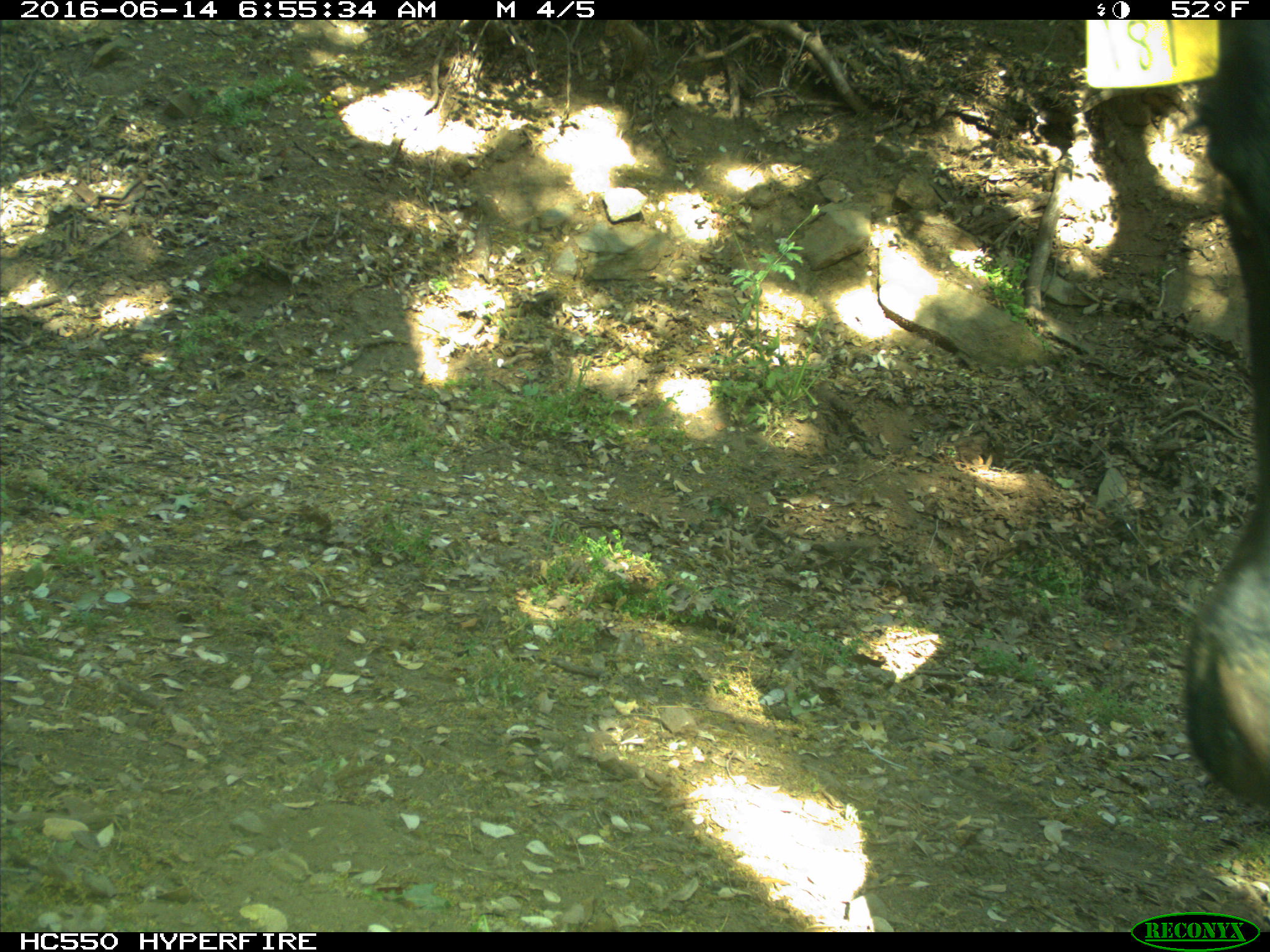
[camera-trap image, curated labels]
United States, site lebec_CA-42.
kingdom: Animalia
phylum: Chordata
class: Mammalia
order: Artiodactyla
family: Bovidae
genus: Bos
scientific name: Bos taurus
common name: domestic cow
Bos taurus (domestic cow).